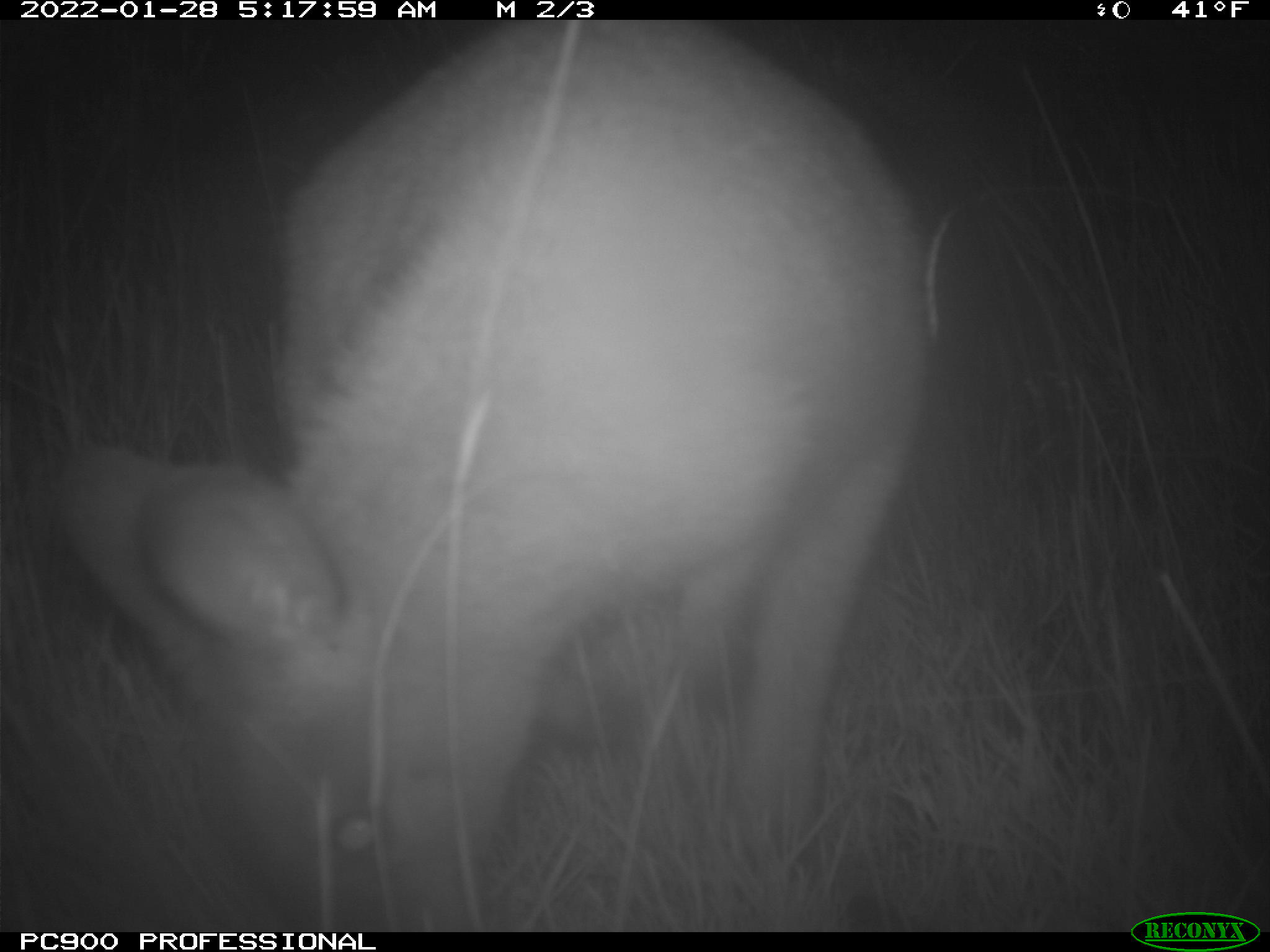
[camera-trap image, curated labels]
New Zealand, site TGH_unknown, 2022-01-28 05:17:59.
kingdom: Animalia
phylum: Chordata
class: Mammalia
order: Diprotodontia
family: Macropodidae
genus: Notamacropus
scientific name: Notamacropus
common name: wallaby